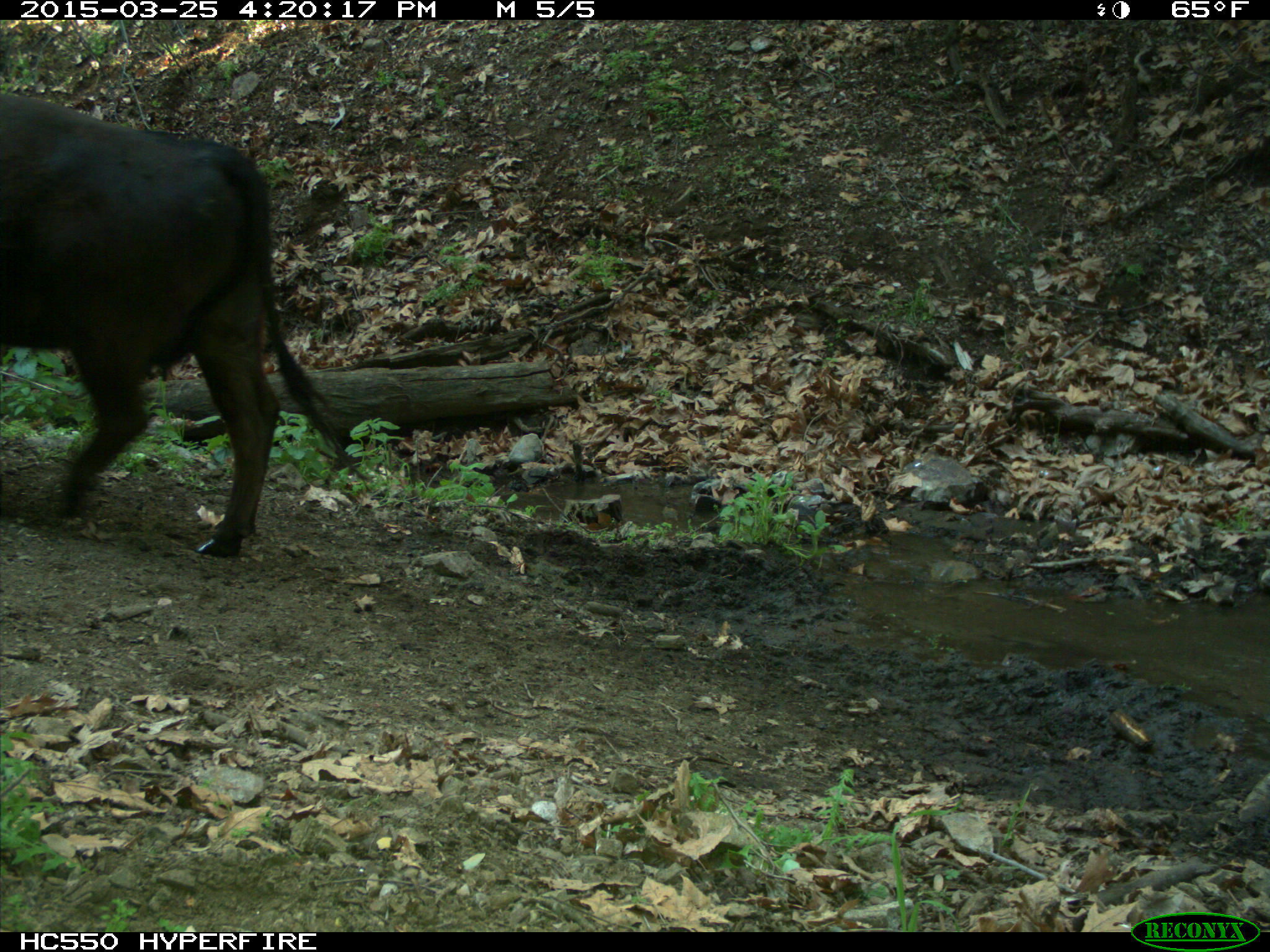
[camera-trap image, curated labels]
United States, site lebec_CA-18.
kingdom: Animalia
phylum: Chordata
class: Mammalia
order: Artiodactyla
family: Bovidae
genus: Bos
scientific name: Bos taurus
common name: domestic cow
Bos taurus (domestic cow).